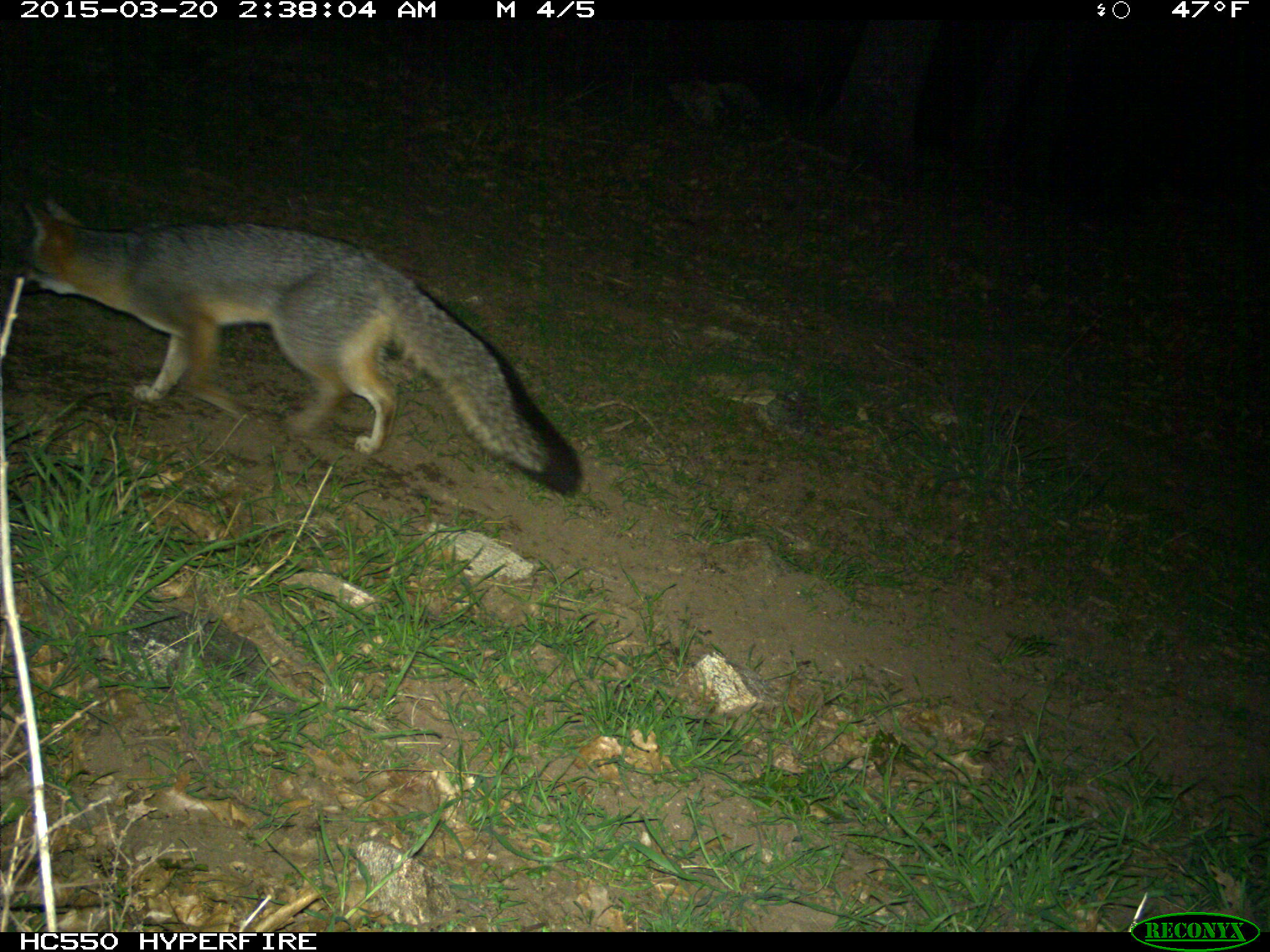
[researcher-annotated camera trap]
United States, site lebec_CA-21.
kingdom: Animalia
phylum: Chordata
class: Mammalia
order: Carnivora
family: Canidae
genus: Urocyon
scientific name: Urocyon cinereoargenteus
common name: gray fox